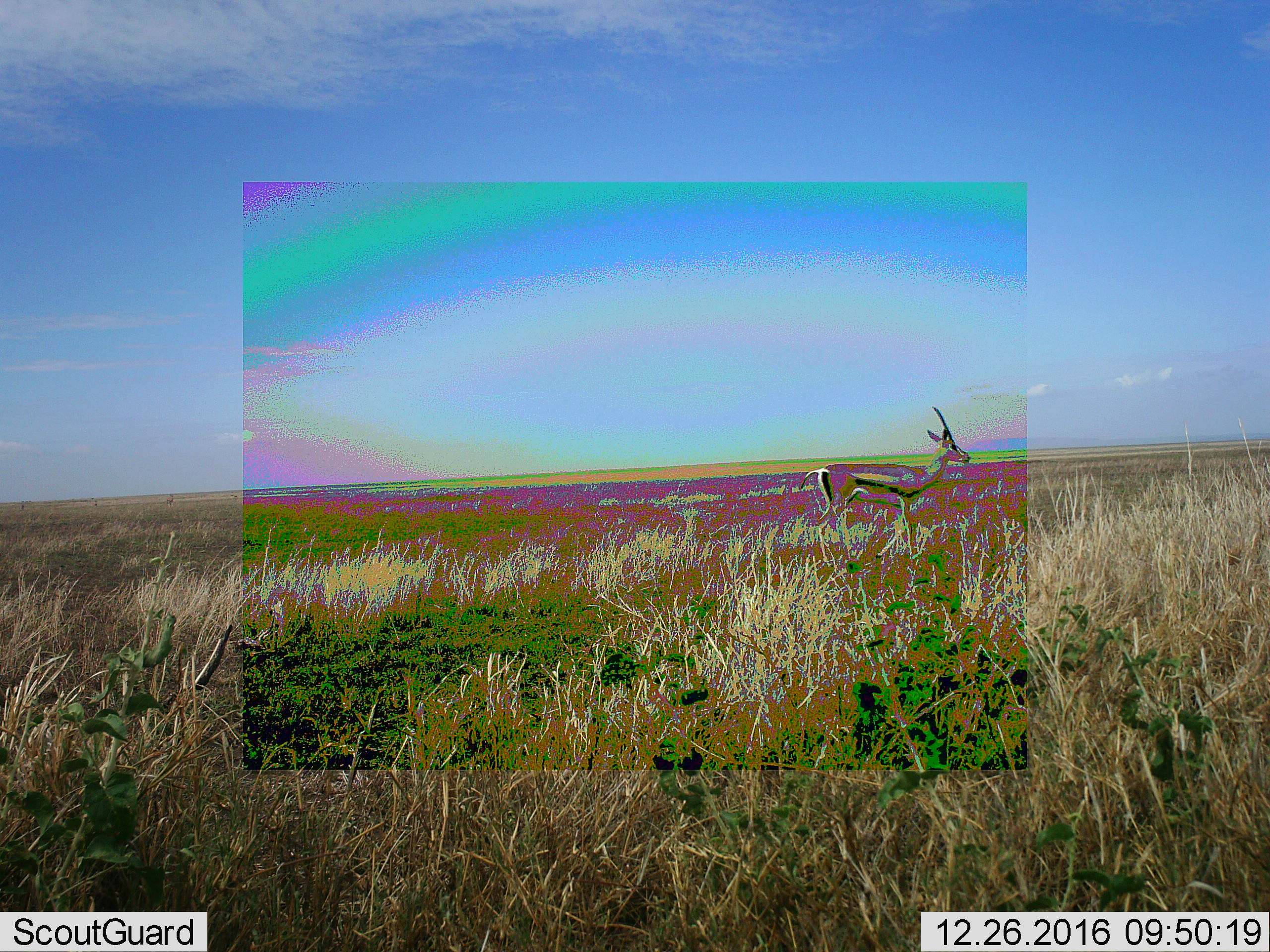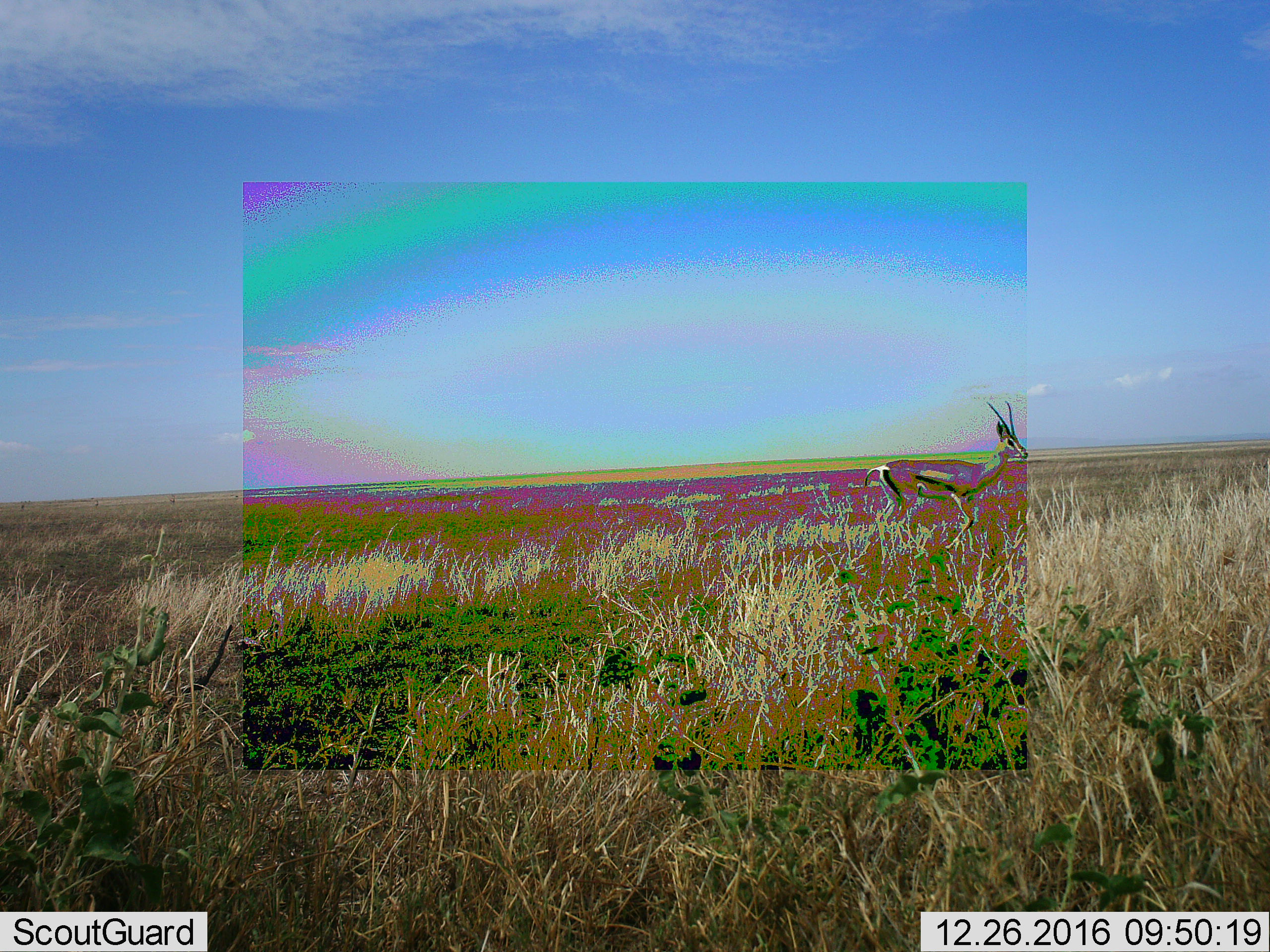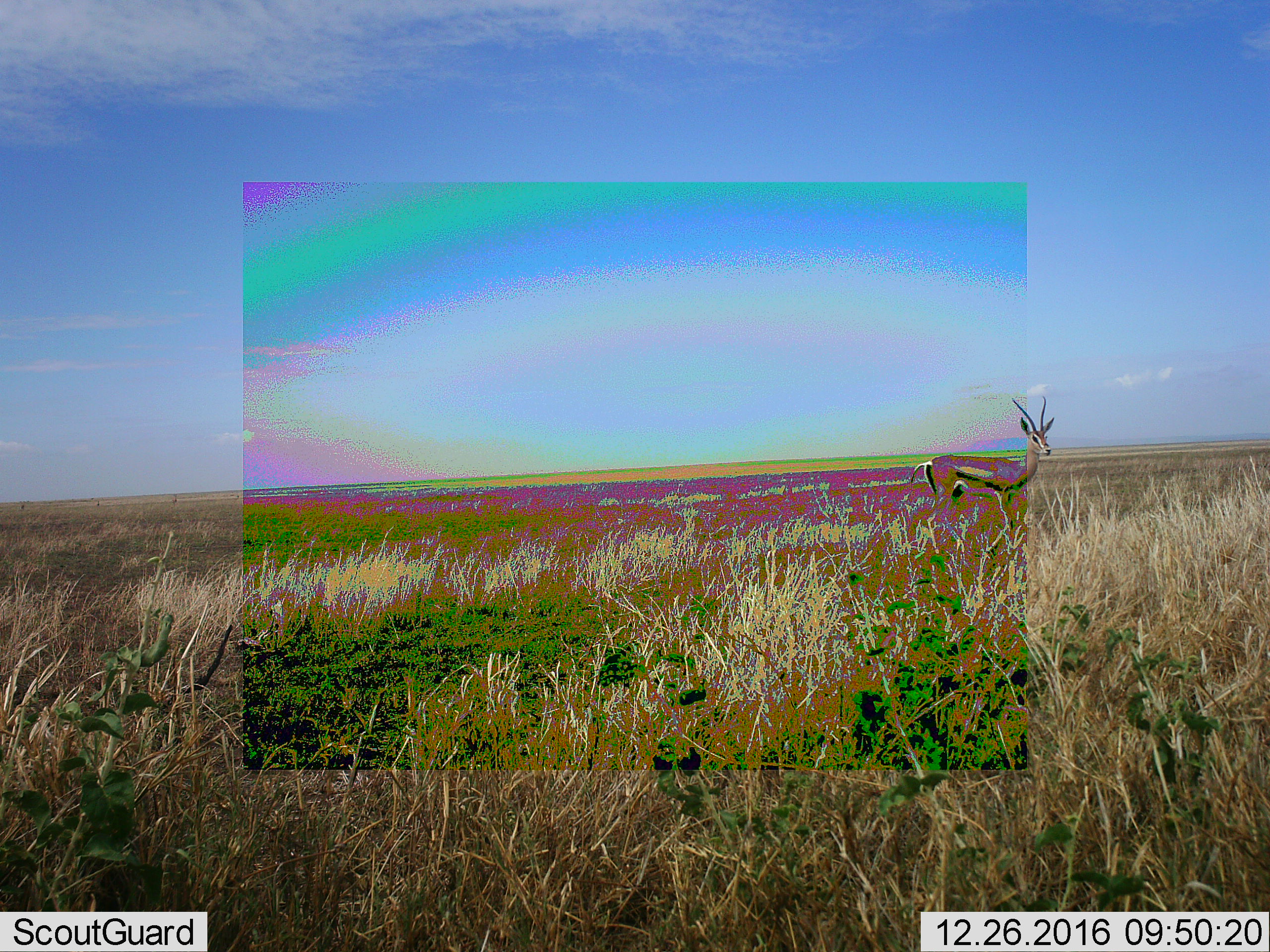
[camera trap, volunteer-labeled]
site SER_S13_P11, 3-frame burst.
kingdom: Animalia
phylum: Chordata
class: Mammalia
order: Artiodactyla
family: Bovidae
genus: Eudorcas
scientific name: Eudorcas thomsonii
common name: thomson's gazelle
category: gazellethomsons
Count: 1.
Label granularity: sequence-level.